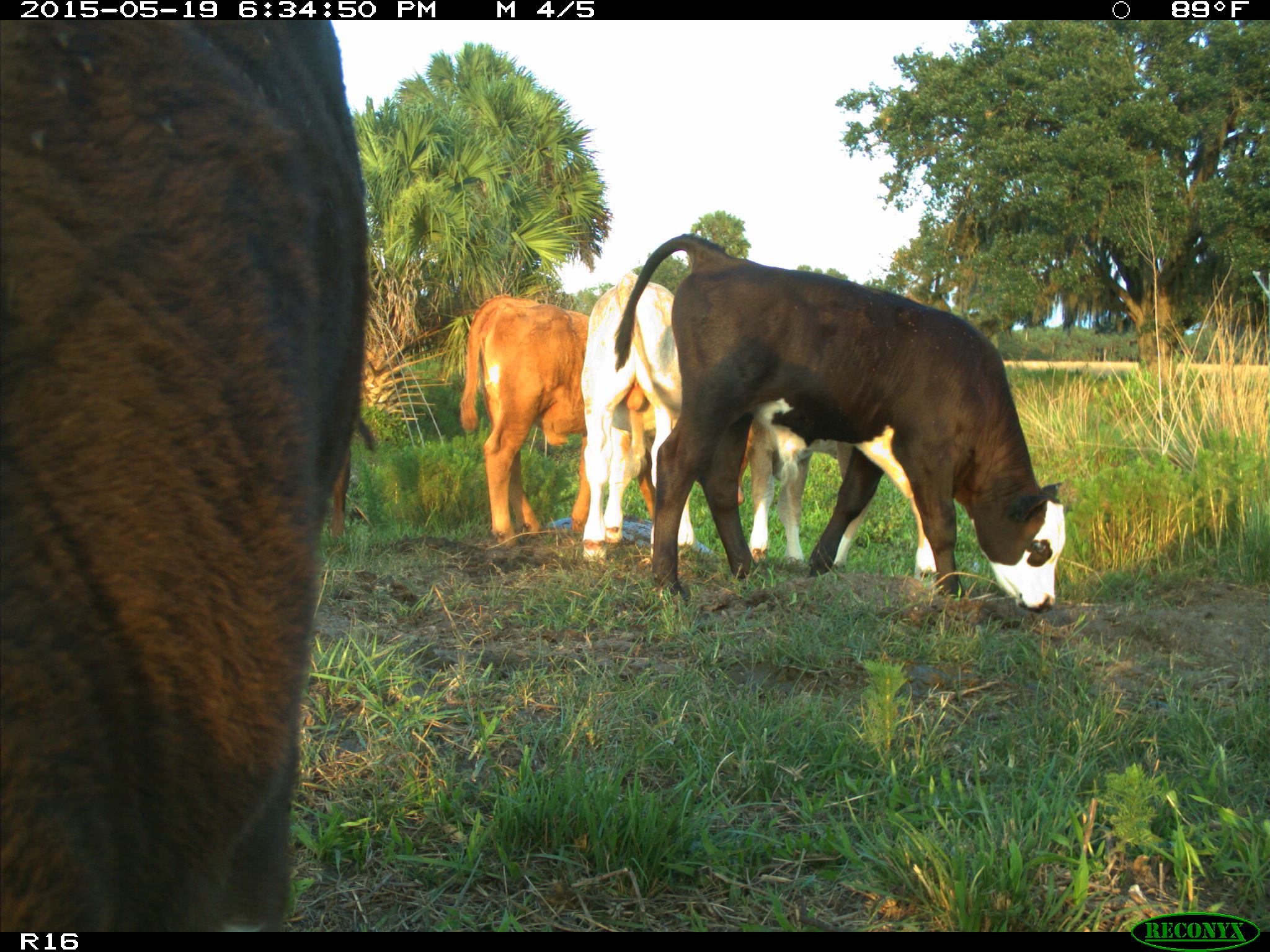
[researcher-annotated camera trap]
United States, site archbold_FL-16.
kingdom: Animalia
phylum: Chordata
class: Mammalia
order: Artiodactyla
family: Bovidae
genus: Bos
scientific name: Bos taurus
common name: domestic cow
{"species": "Bos taurus (domestic cow)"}